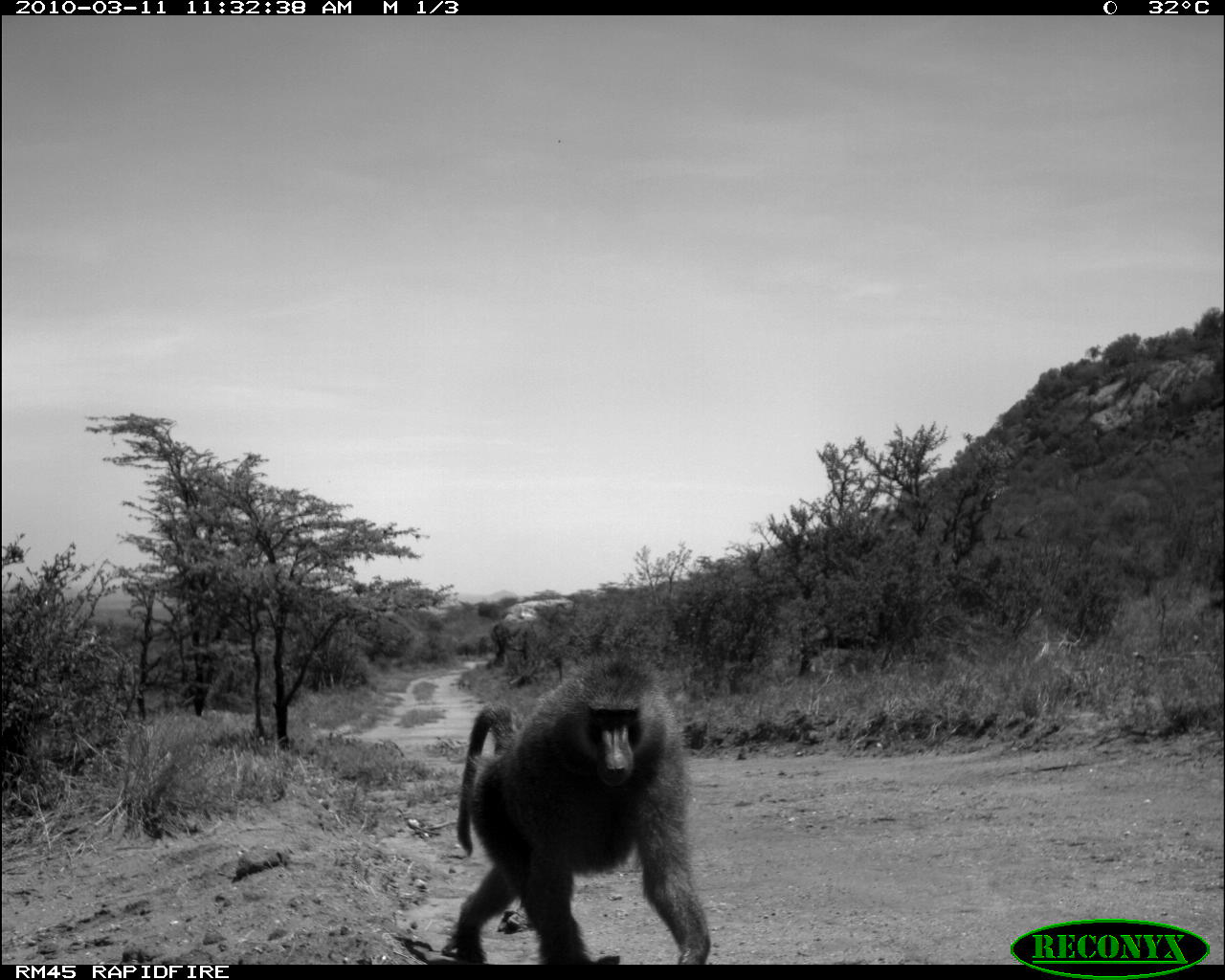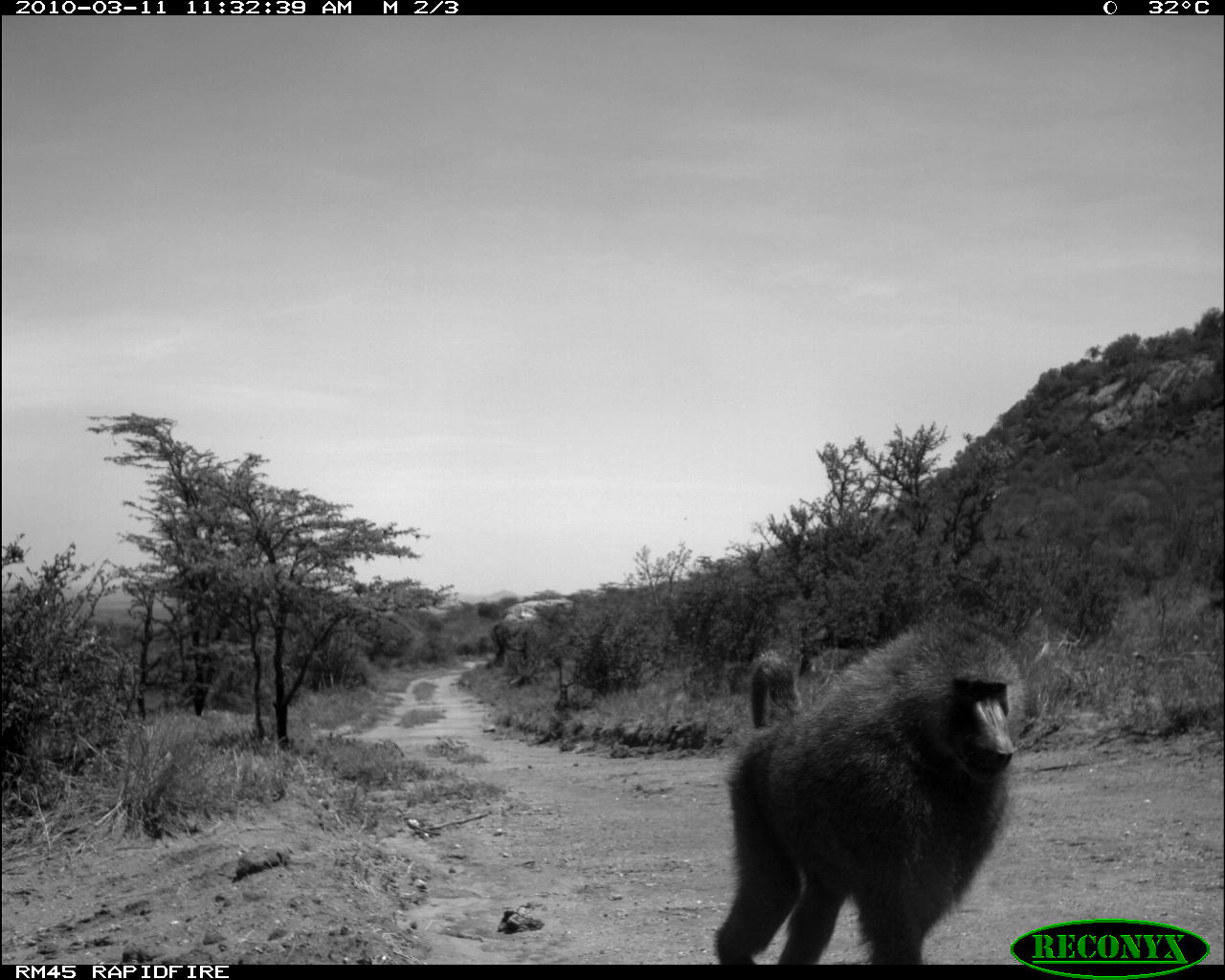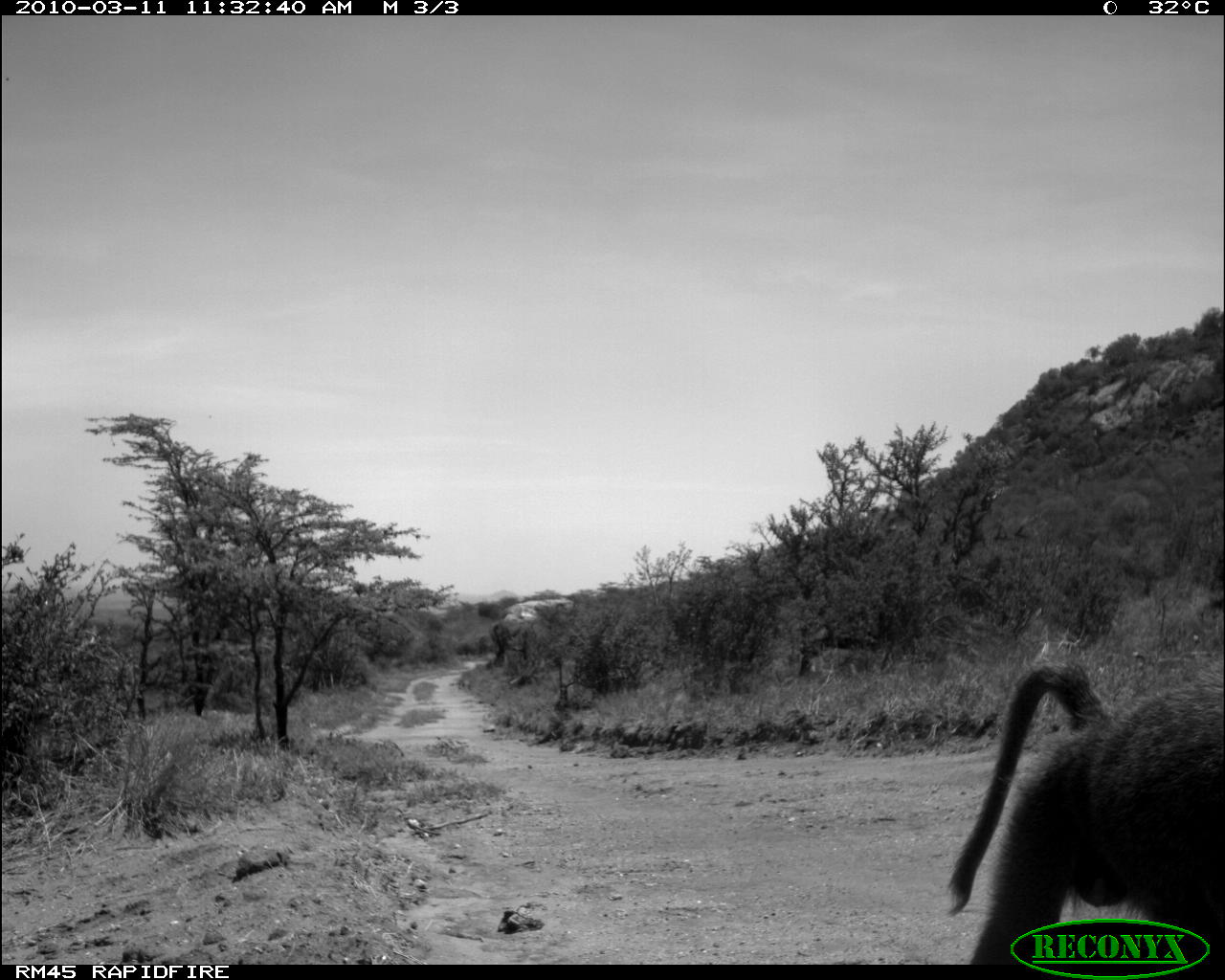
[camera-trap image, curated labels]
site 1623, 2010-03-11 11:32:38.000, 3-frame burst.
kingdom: Animalia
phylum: Chordata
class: Mammalia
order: Primates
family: Cercopithecidae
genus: Papio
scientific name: Papio anubis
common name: olive baboon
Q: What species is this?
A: Papio anubis (olive baboon).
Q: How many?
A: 1.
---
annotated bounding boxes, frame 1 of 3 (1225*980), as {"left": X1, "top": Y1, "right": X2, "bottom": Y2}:
papio anubis: {"left": 441, "top": 648, "right": 711, "bottom": 963}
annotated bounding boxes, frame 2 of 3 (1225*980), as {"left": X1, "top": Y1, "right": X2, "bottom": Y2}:
papio anubis: {"left": 712, "top": 615, "right": 1027, "bottom": 963}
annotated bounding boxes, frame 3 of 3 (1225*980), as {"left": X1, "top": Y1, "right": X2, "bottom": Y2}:
papio anubis: {"left": 941, "top": 657, "right": 1225, "bottom": 960}